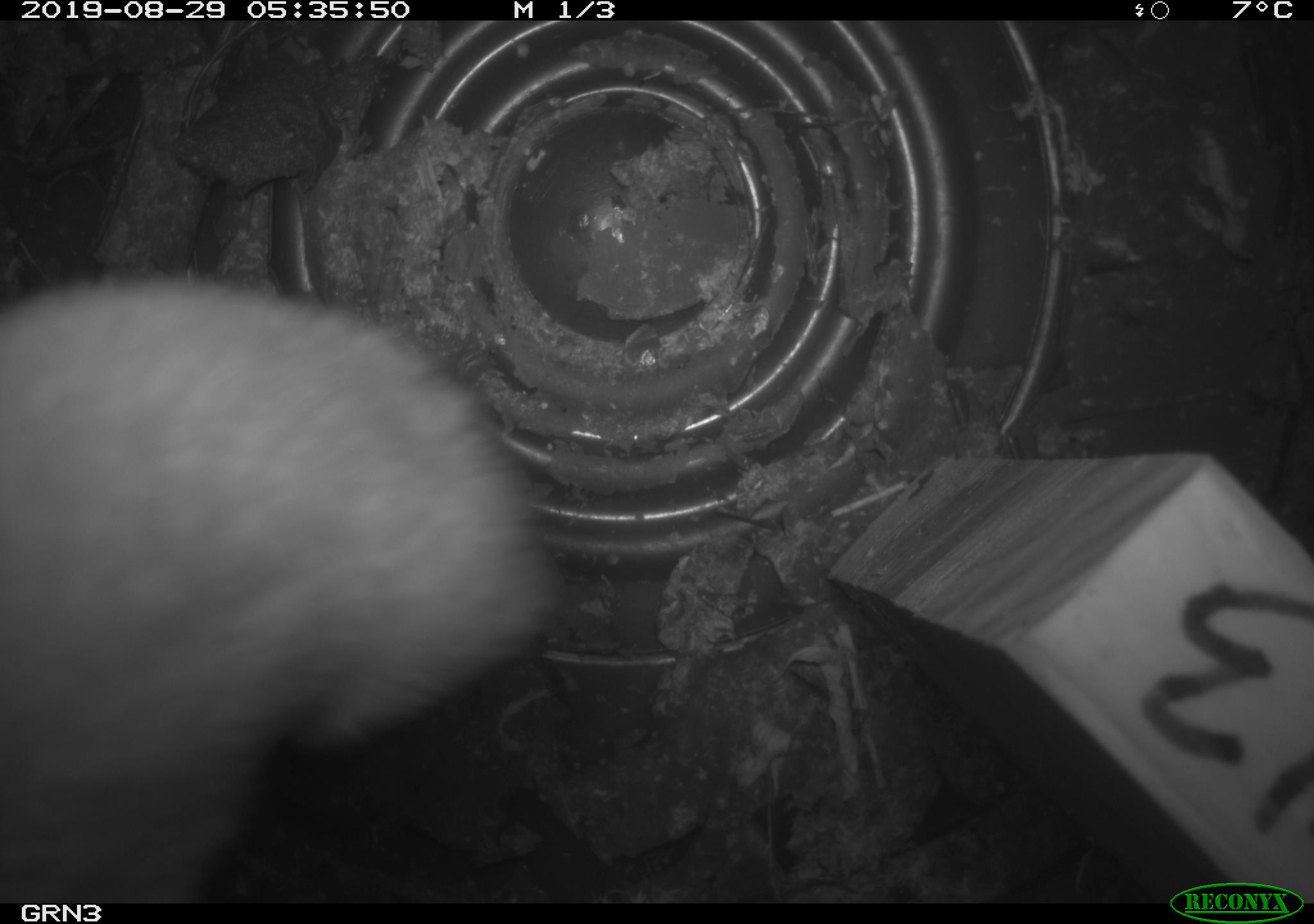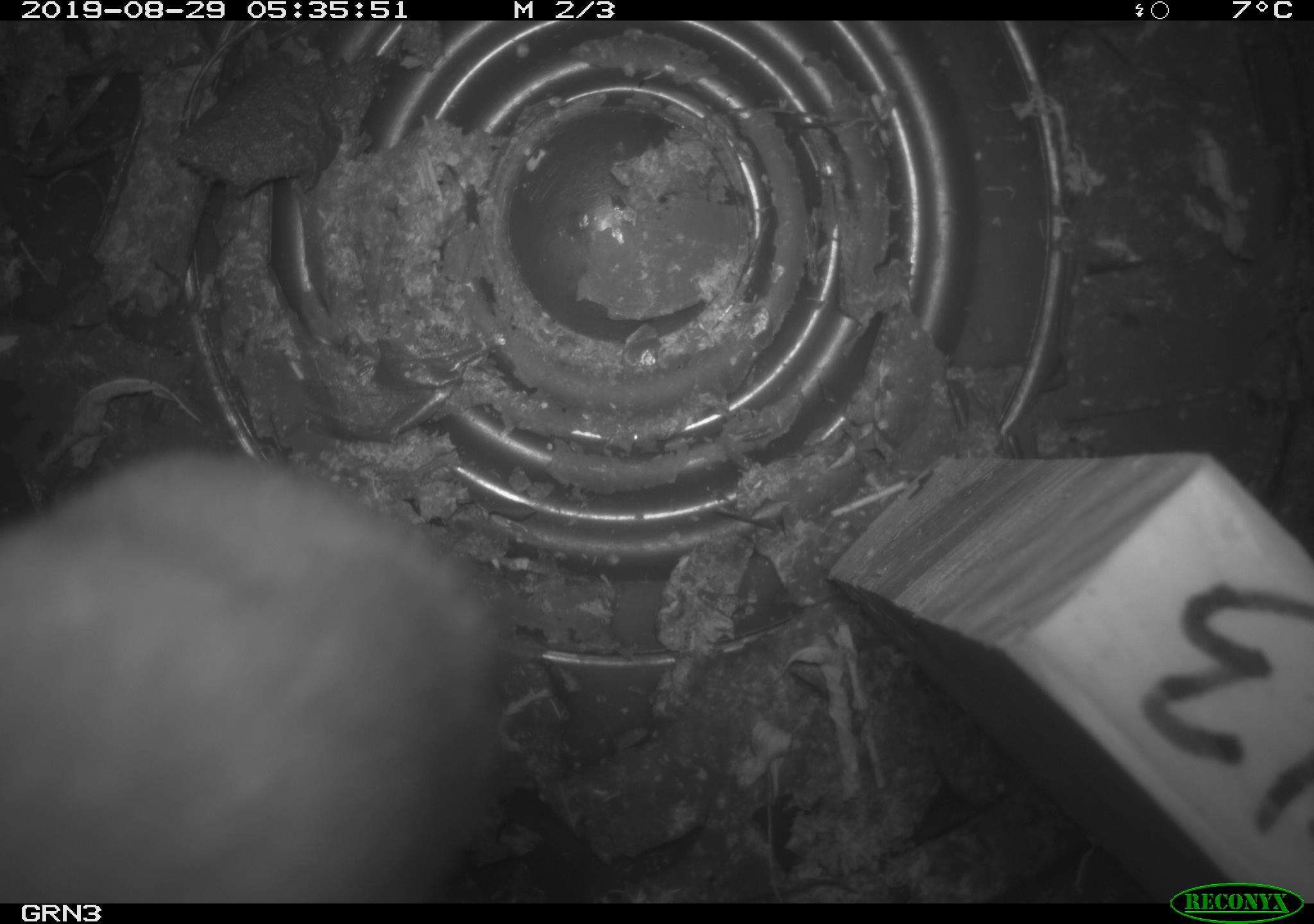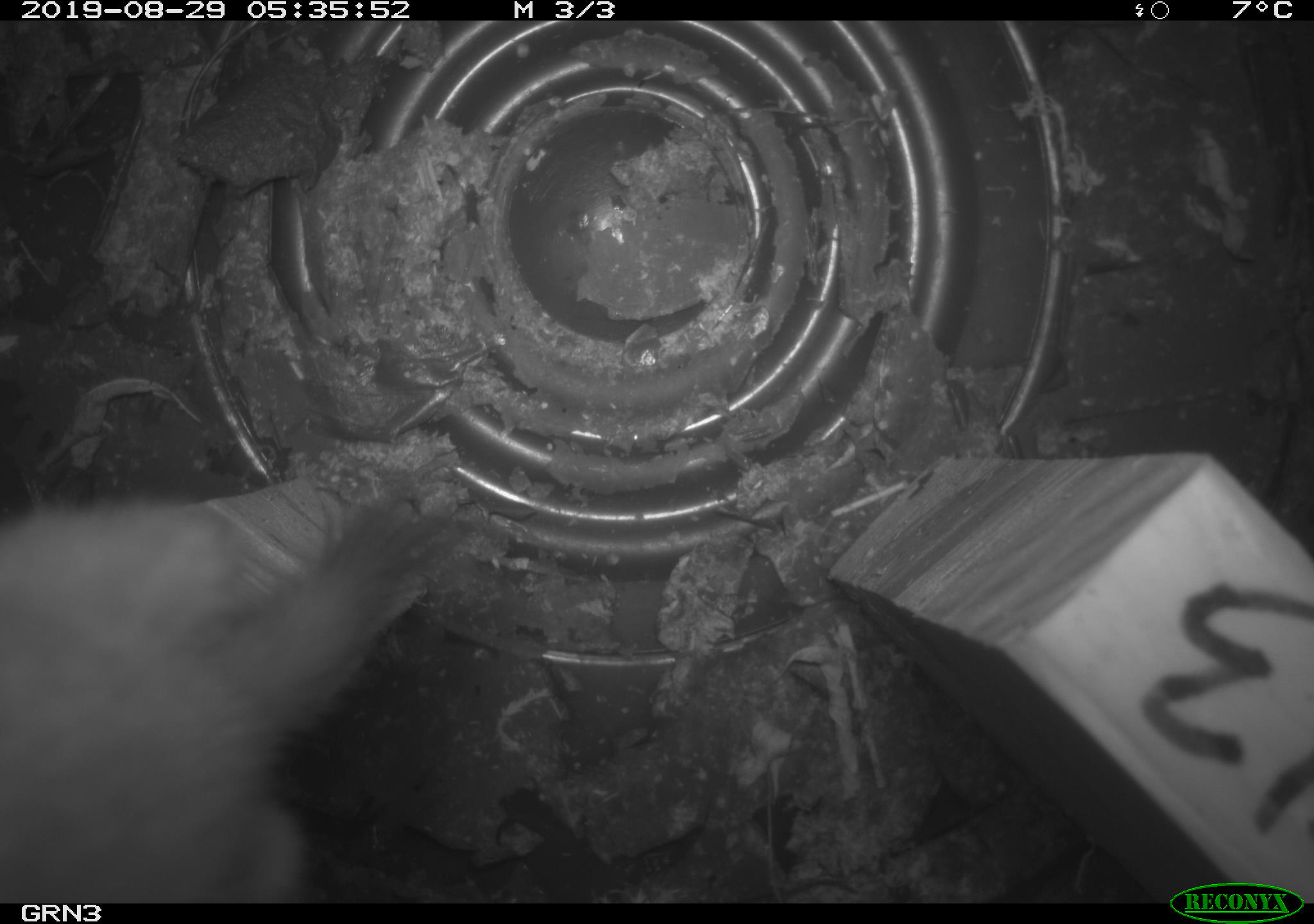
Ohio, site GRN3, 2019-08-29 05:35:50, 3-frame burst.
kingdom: Animalia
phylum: Chordata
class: Mammalia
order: Carnivora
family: Mustelidae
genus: Neogale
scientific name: Neogale frenata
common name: long-tailed weasel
Long-tailed weasel (Neogale frenata).